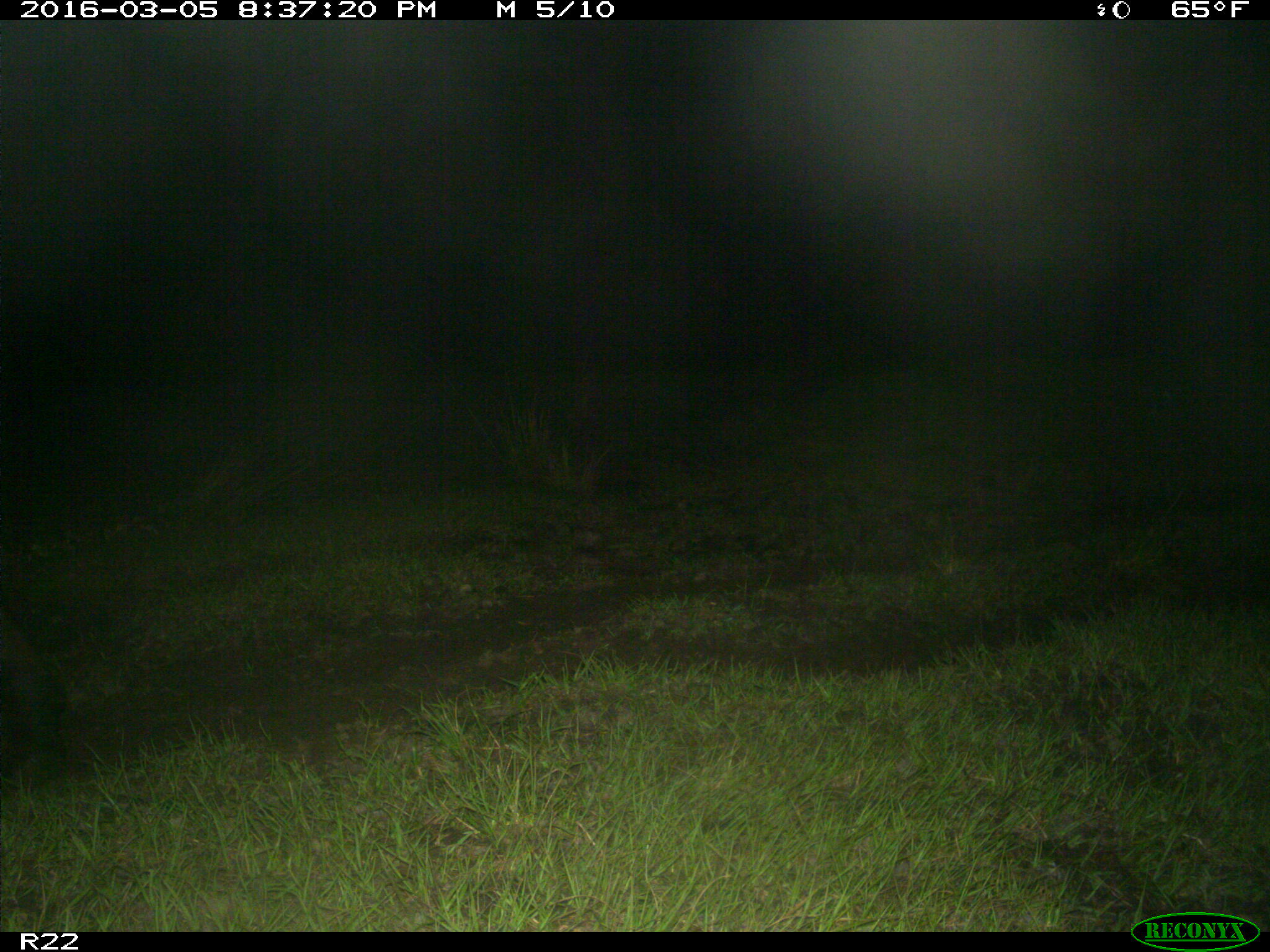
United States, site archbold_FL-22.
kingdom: Animalia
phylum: Chordata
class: Mammalia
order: Artiodactyla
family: Bovidae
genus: Bos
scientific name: Bos taurus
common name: domestic cow